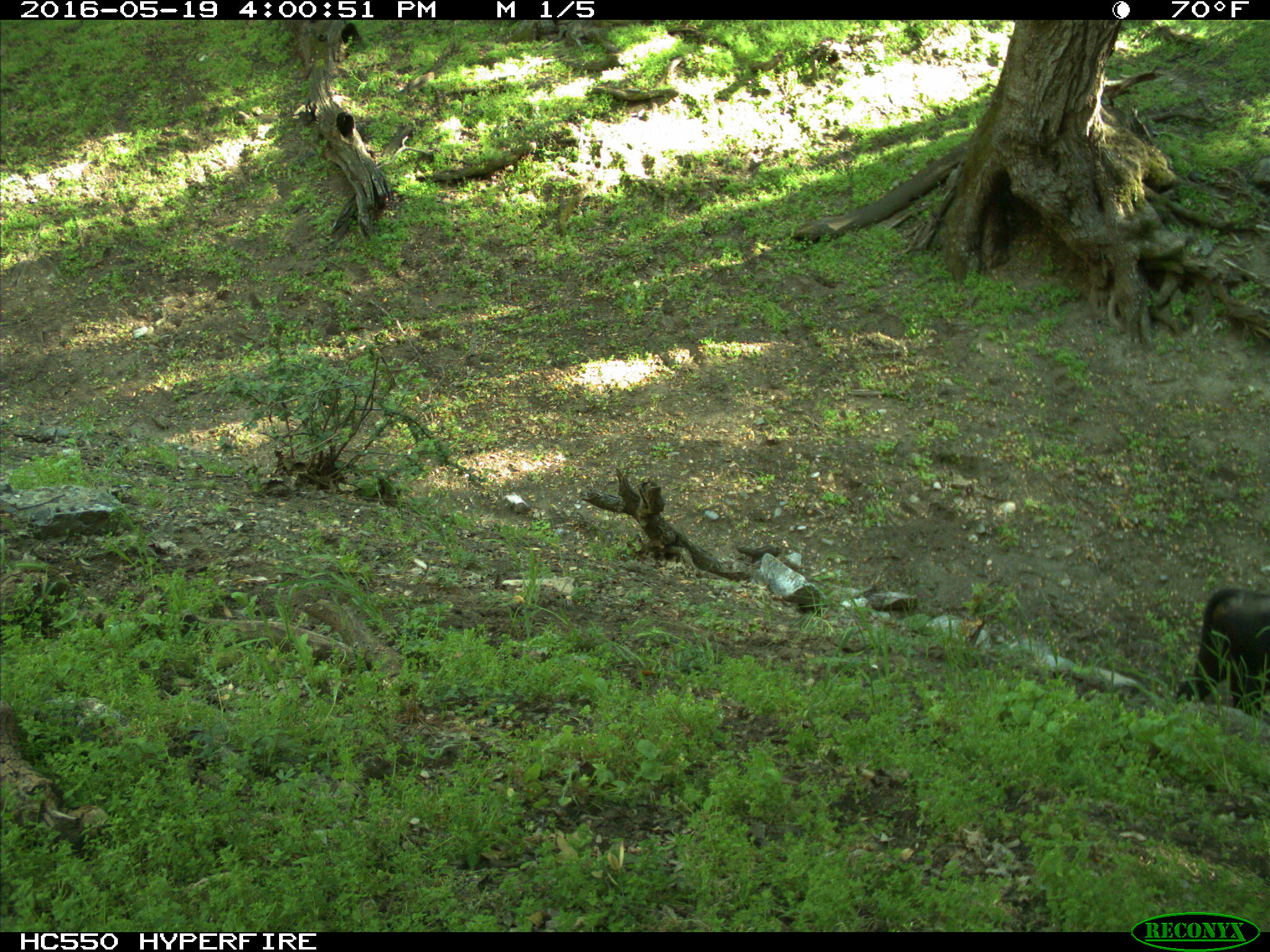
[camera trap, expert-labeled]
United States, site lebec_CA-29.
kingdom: Animalia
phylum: Chordata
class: Mammalia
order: Artiodactyla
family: Bovidae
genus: Bos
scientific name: Bos taurus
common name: domestic cow